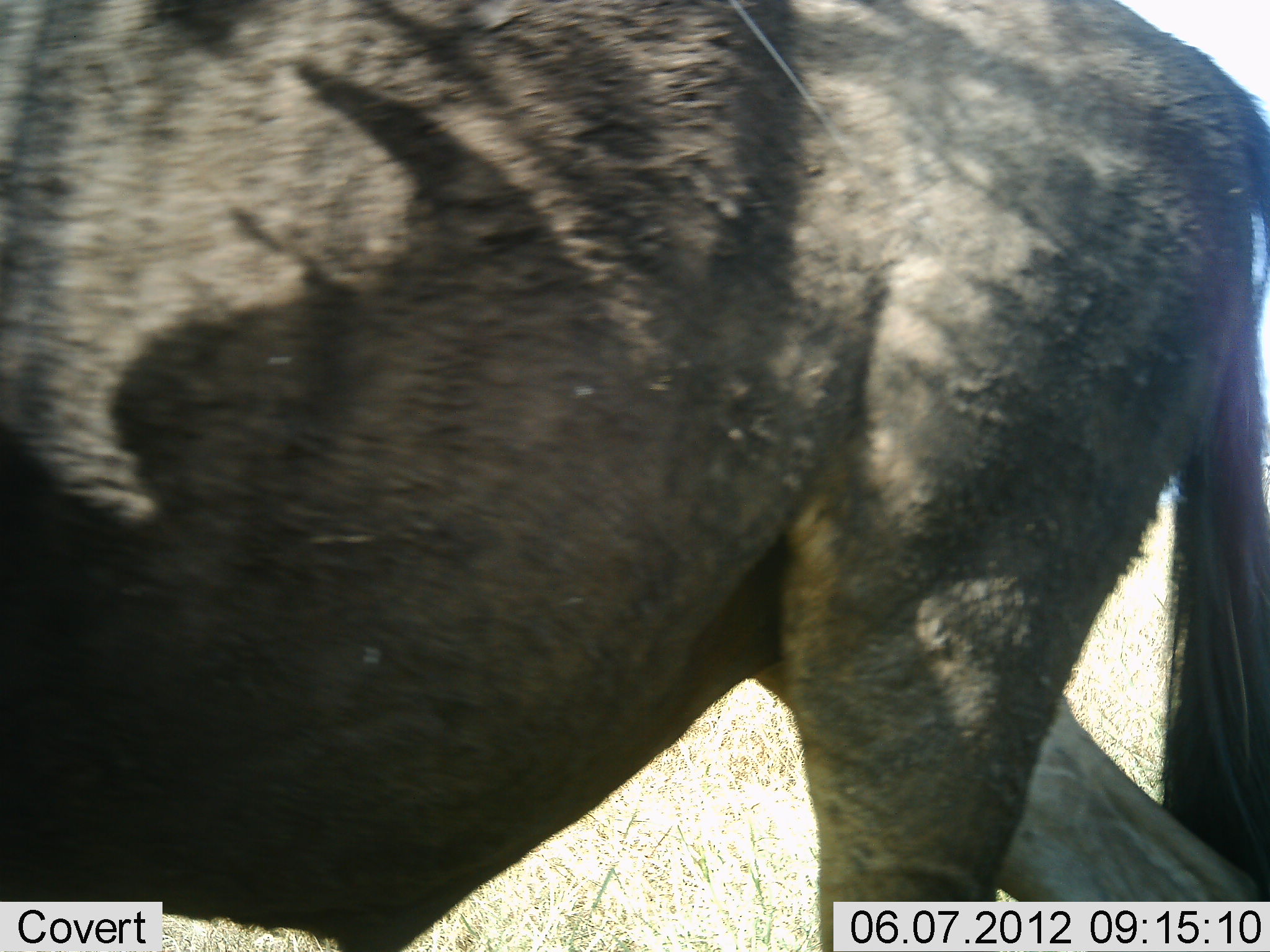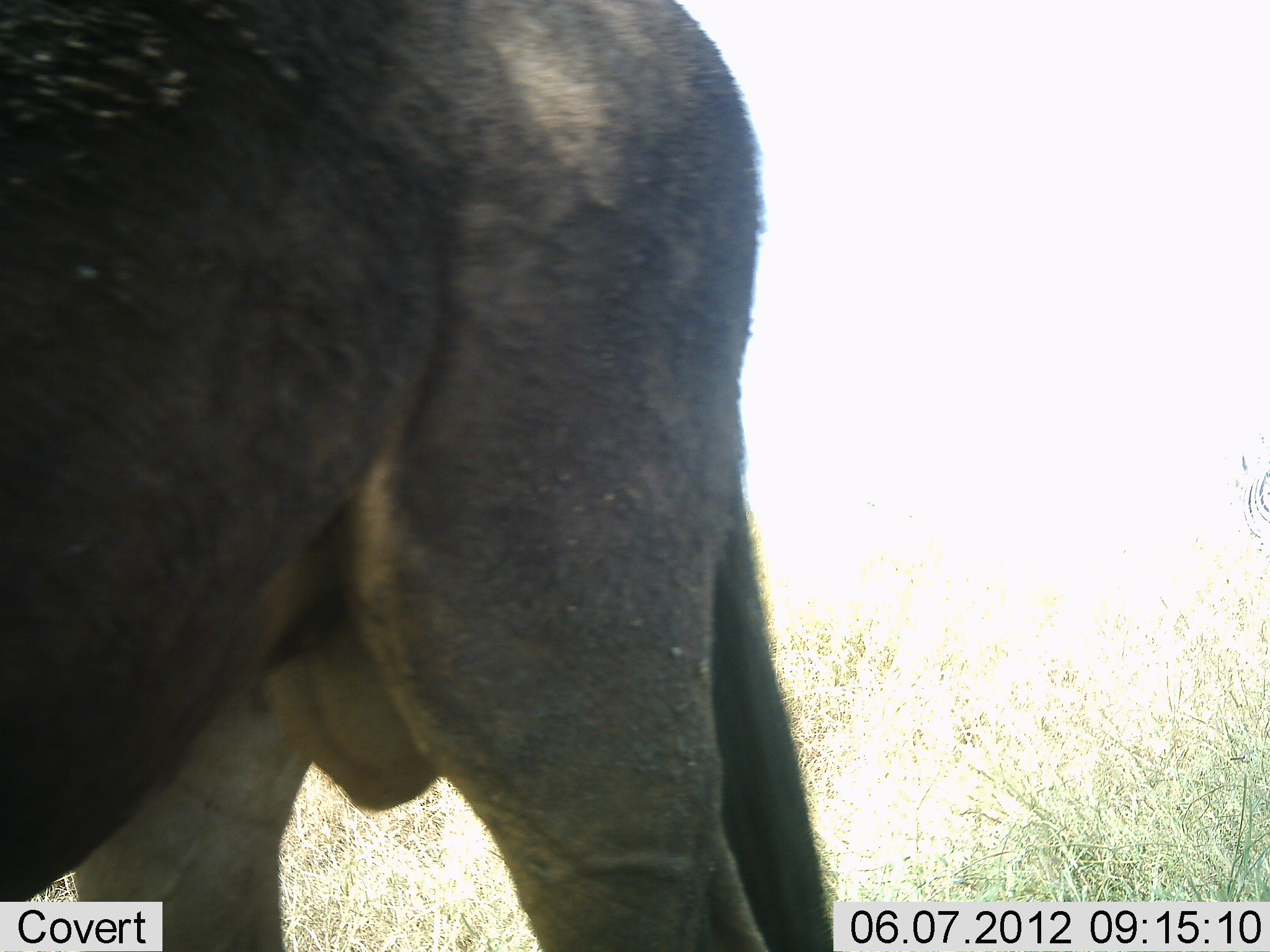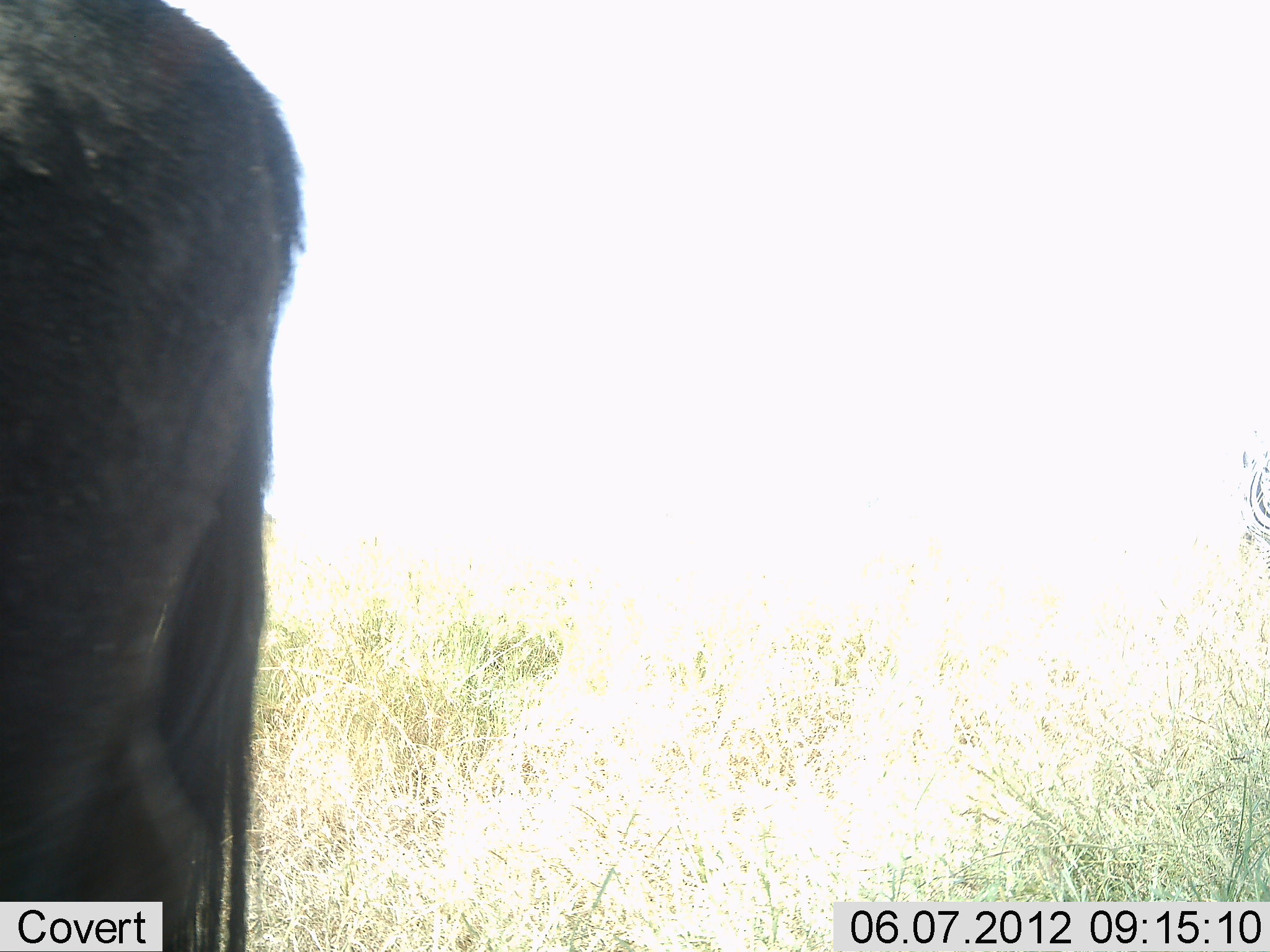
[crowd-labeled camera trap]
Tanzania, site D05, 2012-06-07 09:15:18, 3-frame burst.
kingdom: Animalia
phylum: Chordata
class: Mammalia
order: Artiodactyla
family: Bovidae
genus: Connochaetes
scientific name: Connochaetes taurinus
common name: blue wildebeest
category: wildebeest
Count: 1.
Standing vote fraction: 70%.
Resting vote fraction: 0%.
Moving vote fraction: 30%.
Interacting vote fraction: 0%.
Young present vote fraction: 0%.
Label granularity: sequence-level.